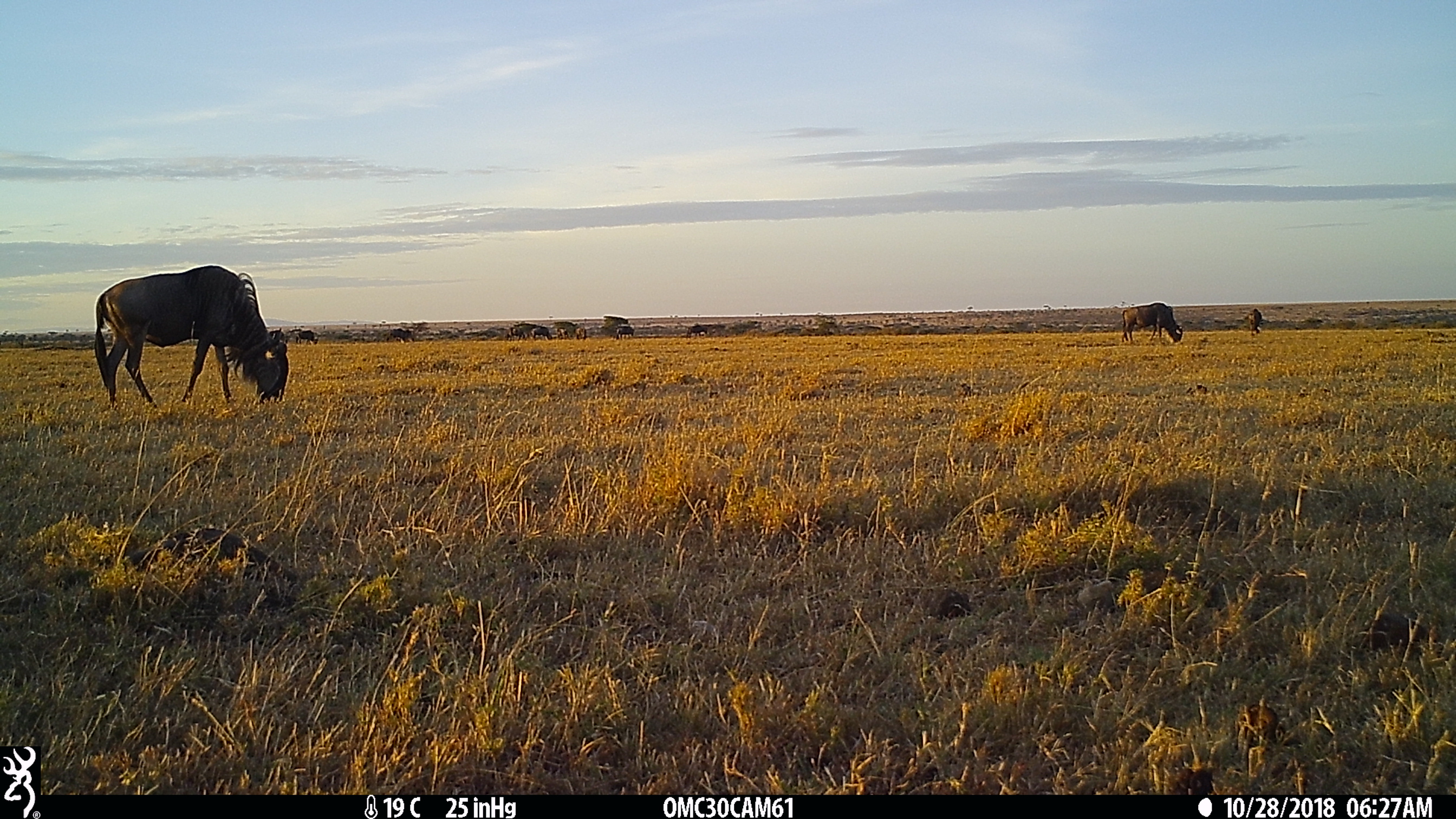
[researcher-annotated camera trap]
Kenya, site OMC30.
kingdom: Animalia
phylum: Chordata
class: Mammalia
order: Artiodactyla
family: Bovidae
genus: Connochaetes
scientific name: Connochaetes taurinus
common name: blue wildebeest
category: wildebeest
Wildebeest (blue wildebeest) (Connochaetes taurinus).